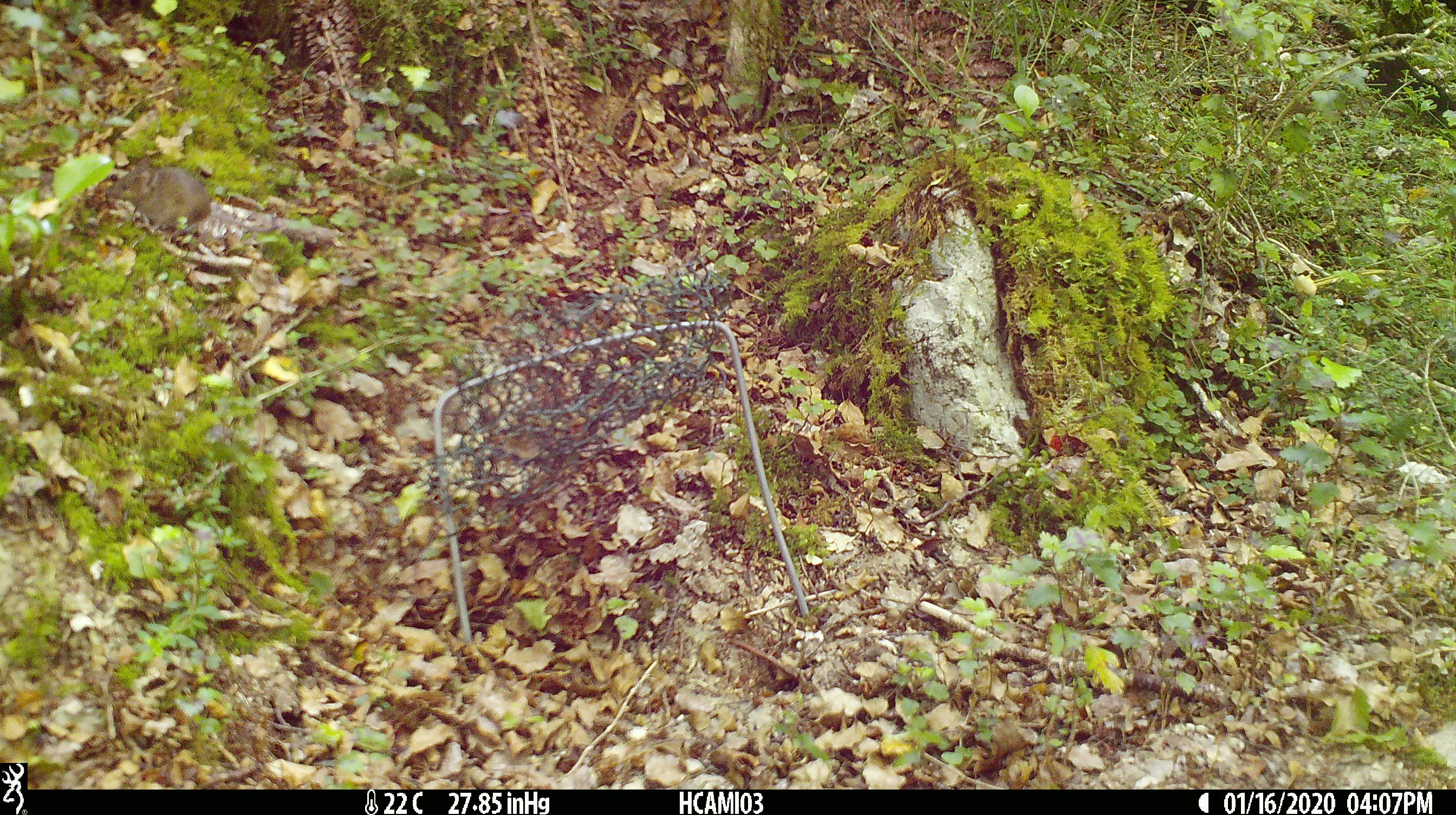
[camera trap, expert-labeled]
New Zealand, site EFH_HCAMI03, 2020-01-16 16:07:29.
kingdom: Animalia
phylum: Chordata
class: Mammalia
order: Rodentia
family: Muridae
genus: Mus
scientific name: Mus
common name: mouse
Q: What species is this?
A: Mouse (Mus).